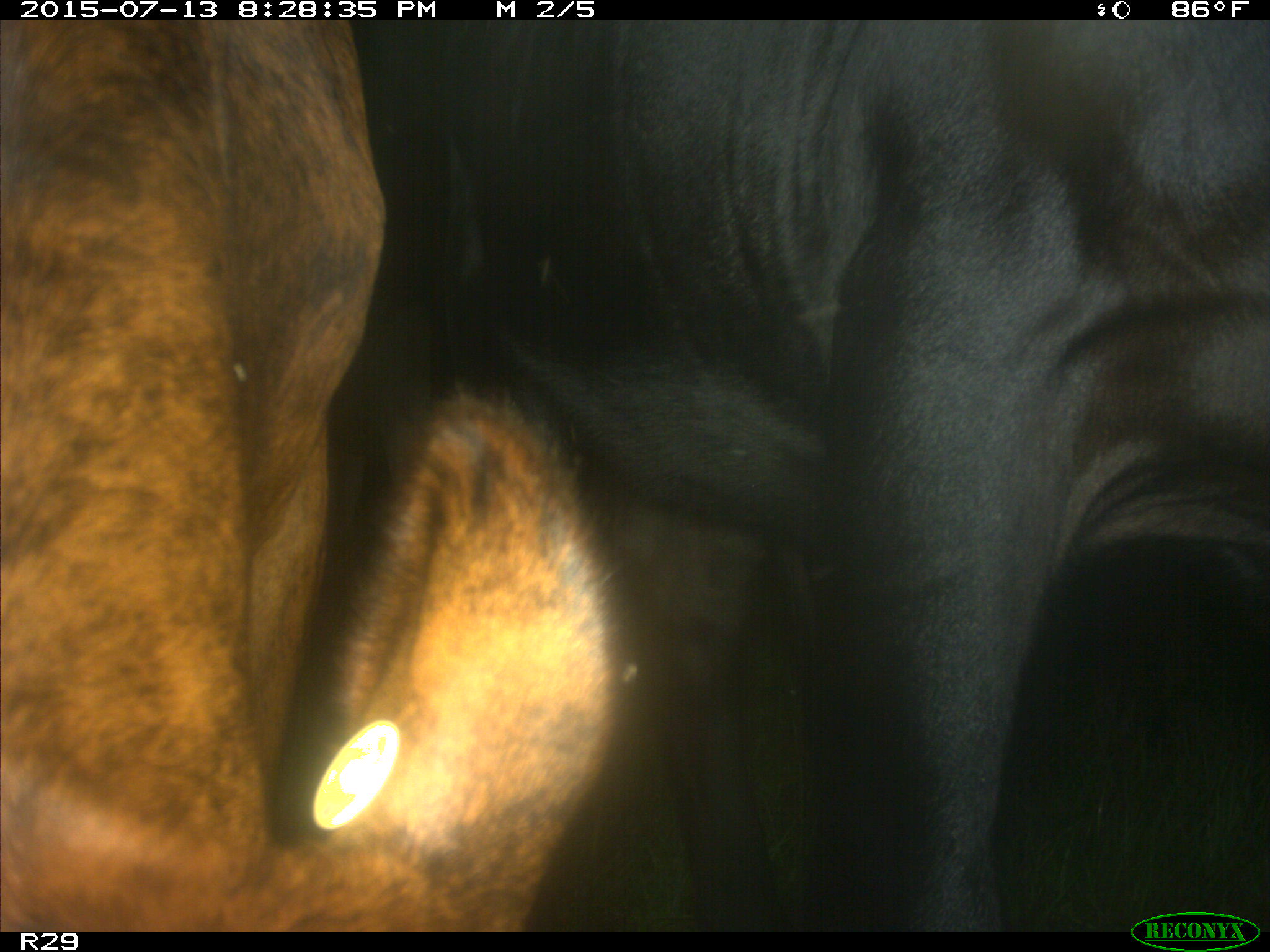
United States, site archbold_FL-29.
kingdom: Animalia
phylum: Chordata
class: Mammalia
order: Artiodactyla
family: Bovidae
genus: Bos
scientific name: Bos taurus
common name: domestic cow